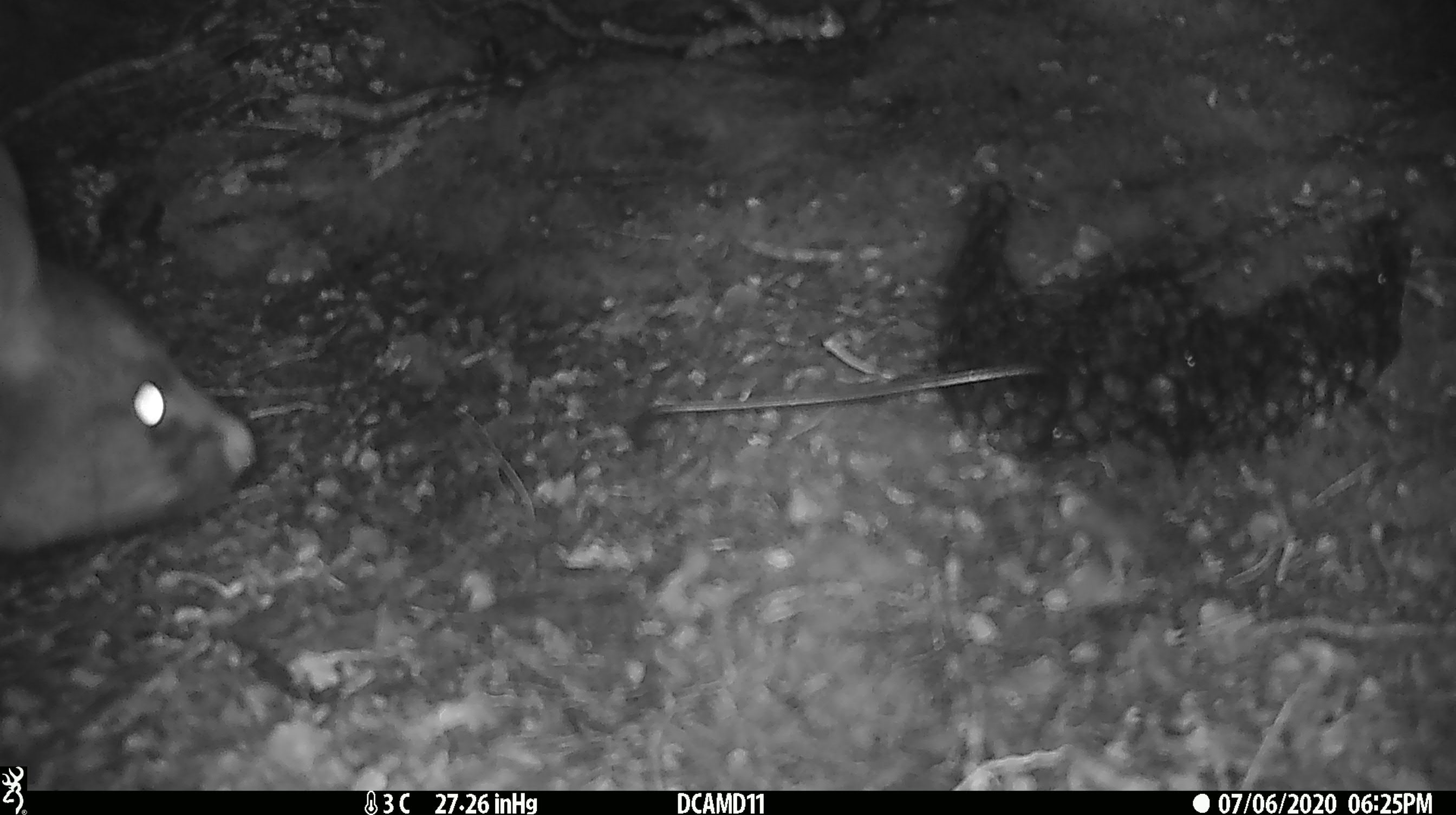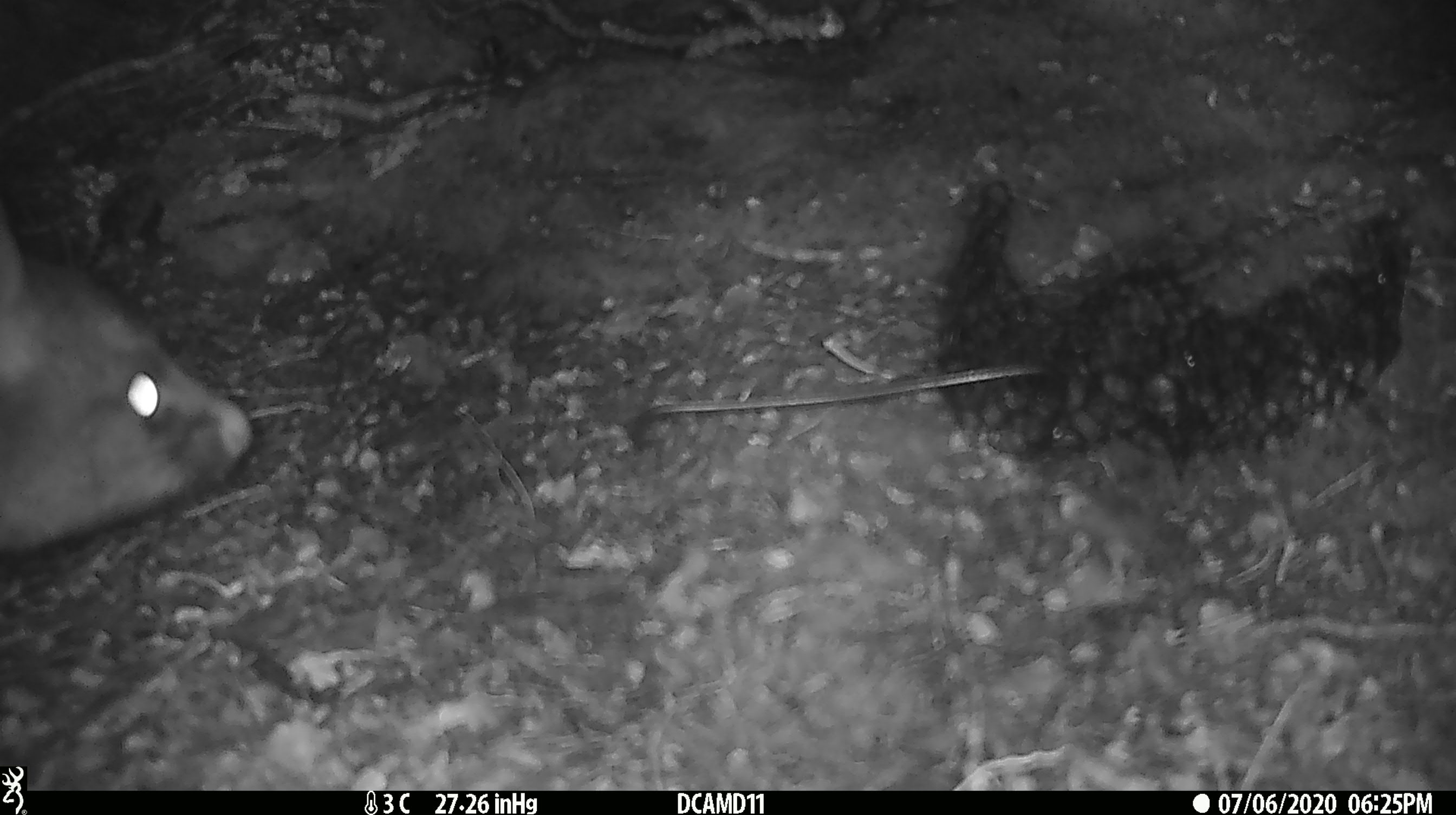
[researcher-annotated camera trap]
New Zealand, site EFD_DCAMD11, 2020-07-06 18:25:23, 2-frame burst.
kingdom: Animalia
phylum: Chordata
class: Mammalia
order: Diprotodontia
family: Phalangeridae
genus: Trichosurus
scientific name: Trichosurus vulpecula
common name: common brushtail possum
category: possum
Possum (common brushtail possum) (Trichosurus vulpecula).